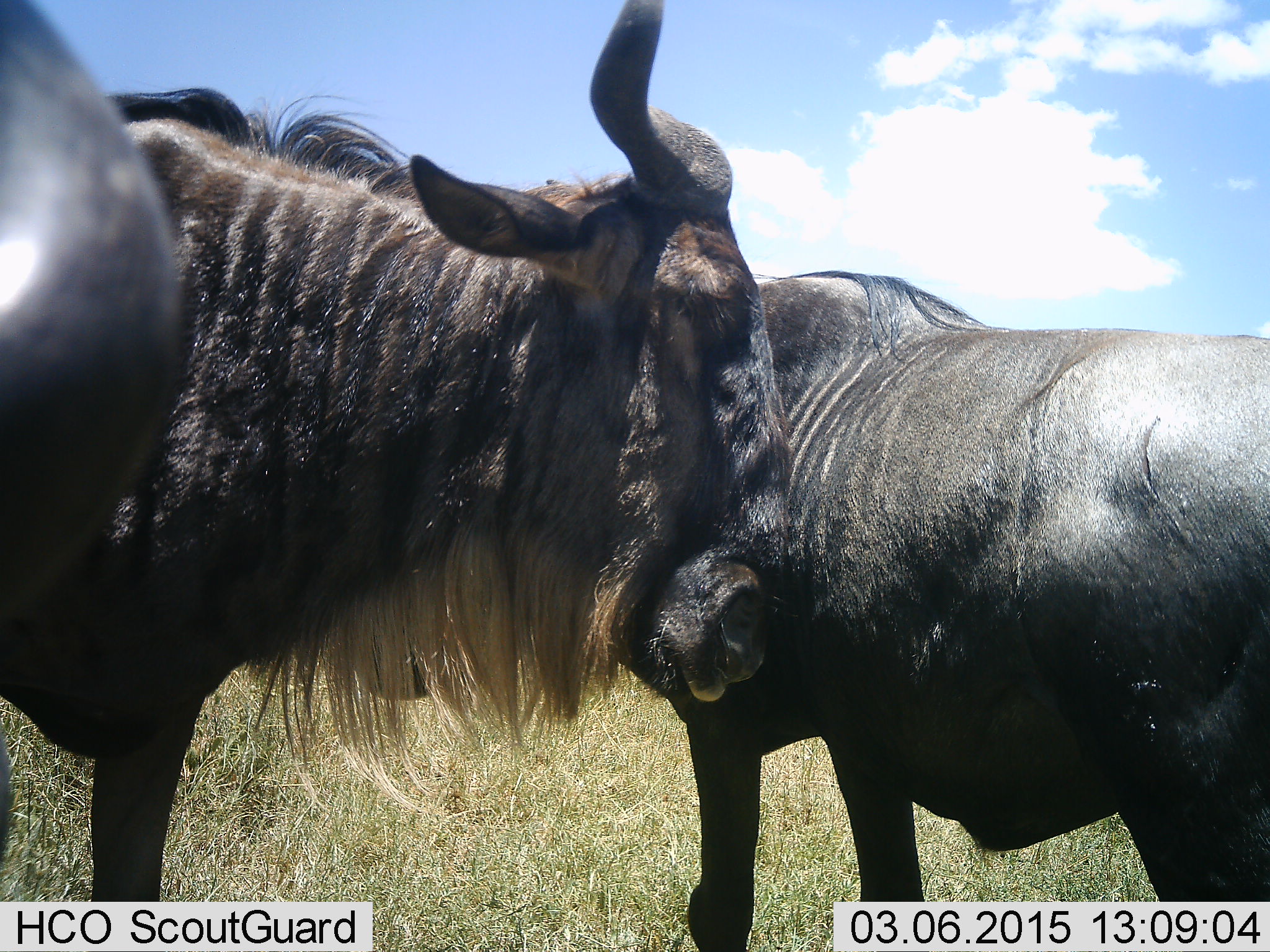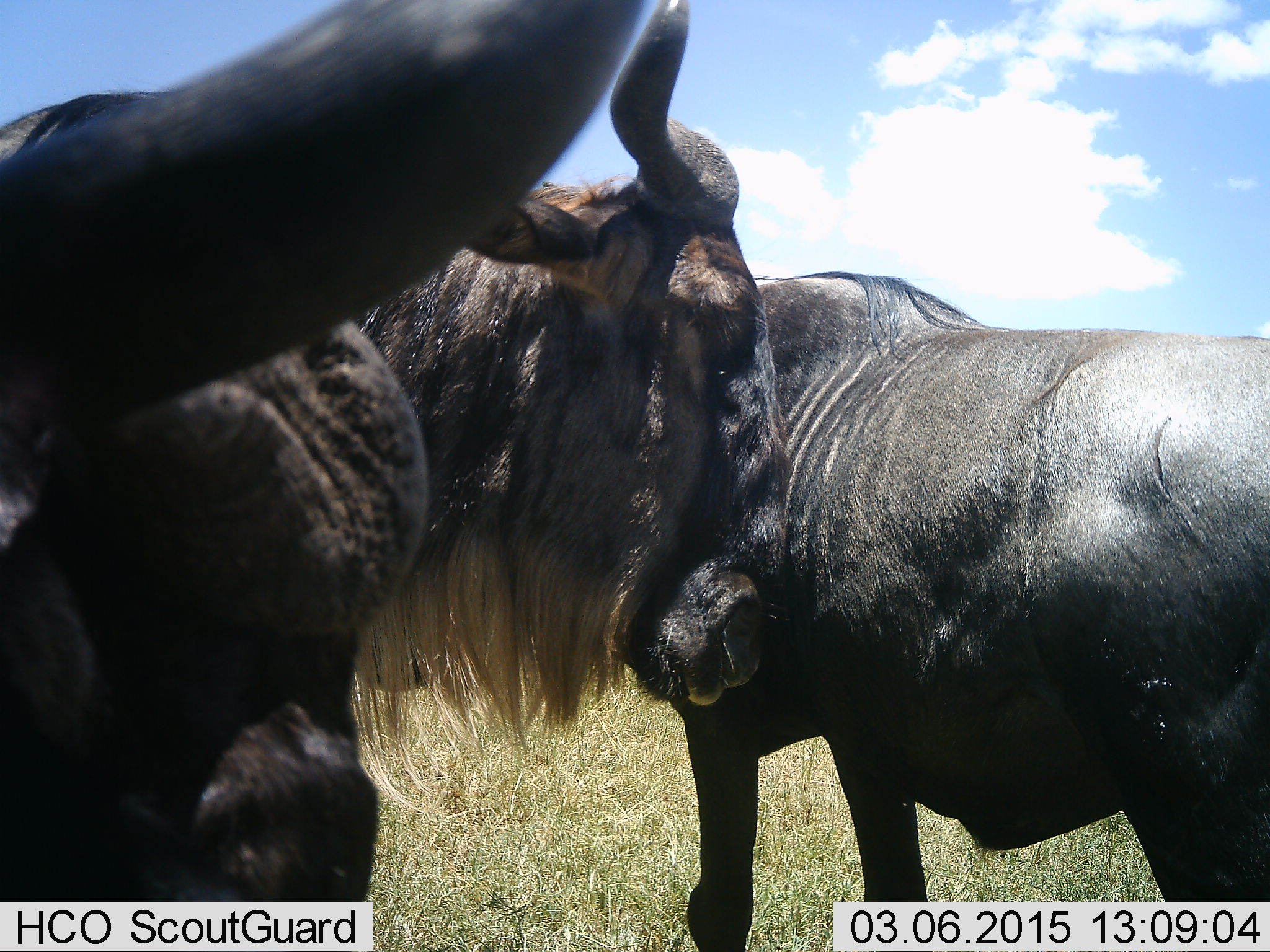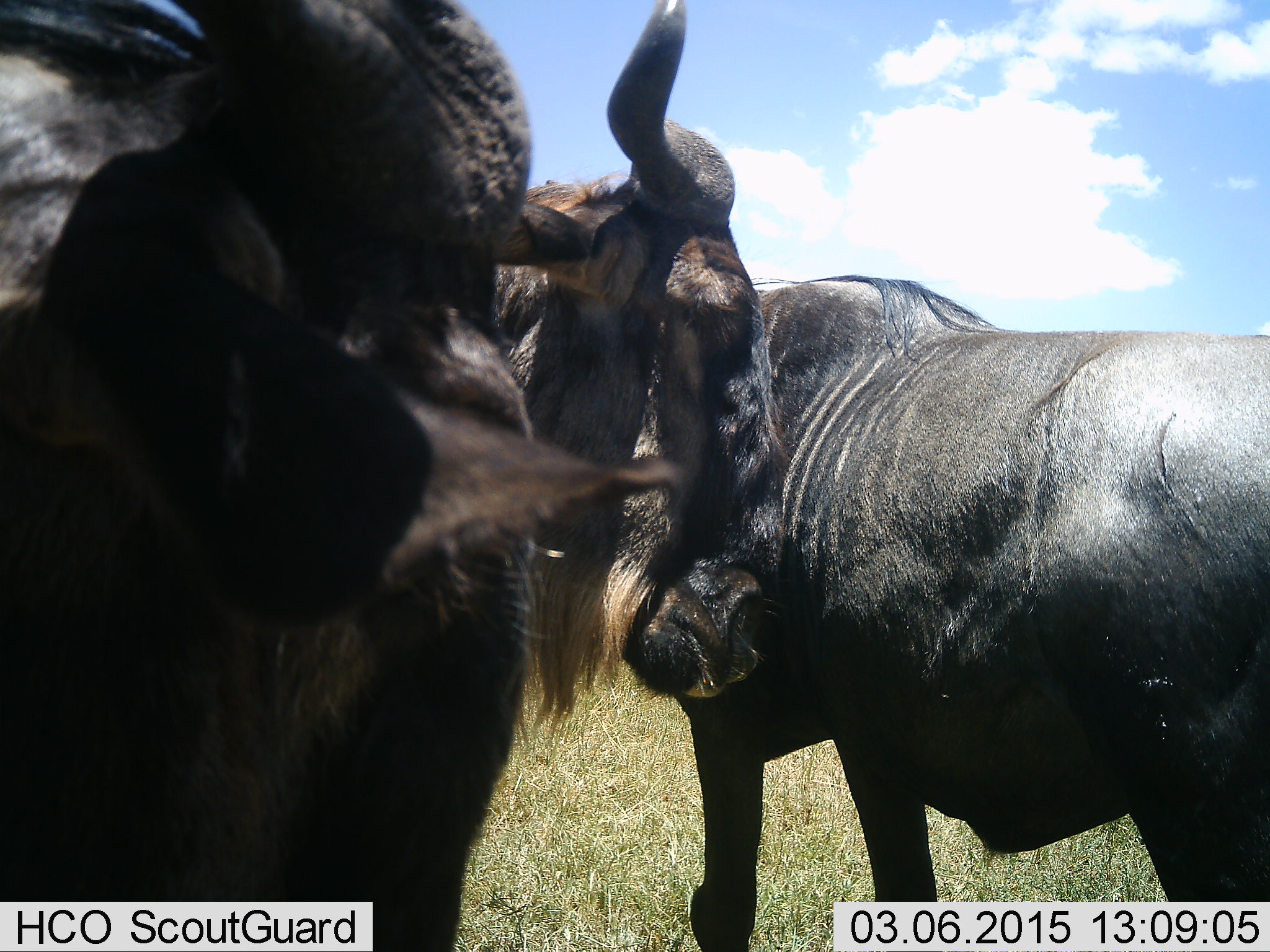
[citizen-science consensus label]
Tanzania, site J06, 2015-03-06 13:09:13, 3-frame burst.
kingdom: Animalia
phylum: Chordata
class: Mammalia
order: Artiodactyla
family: Bovidae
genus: Connochaetes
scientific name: Connochaetes taurinus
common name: blue wildebeest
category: wildebeest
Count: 3.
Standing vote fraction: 70%.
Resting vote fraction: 0%.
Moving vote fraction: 10%.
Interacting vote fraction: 40%.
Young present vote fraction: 0%.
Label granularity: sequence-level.